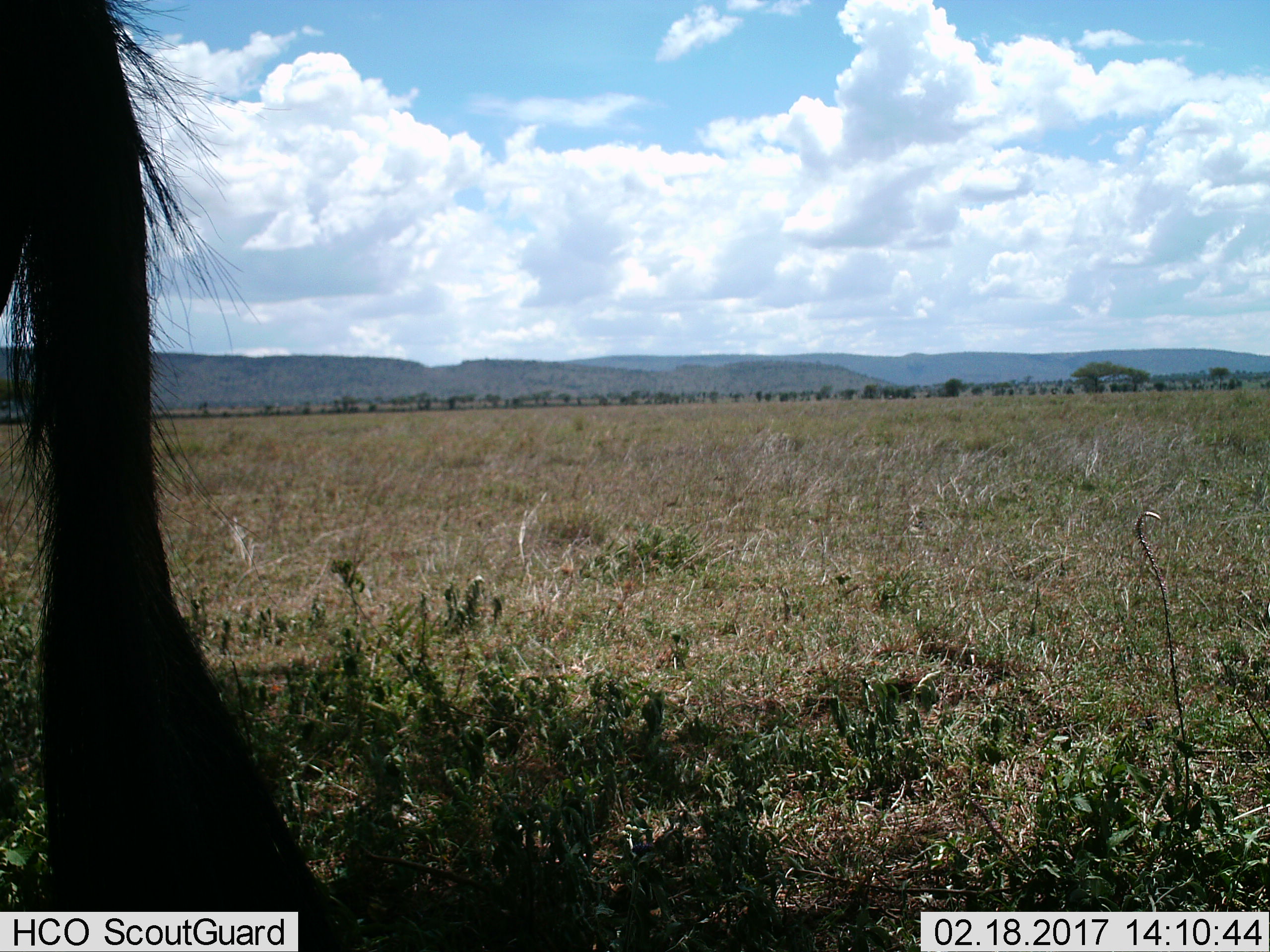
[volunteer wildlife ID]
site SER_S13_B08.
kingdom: Animalia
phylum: Chordata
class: Mammalia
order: Artiodactyla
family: Bovidae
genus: Connochaetes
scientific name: Connochaetes taurinus taurinus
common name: blue wildebeest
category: wildebeestblue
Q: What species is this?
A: Wildebeestblue (blue wildebeest) (Connochaetes taurinus taurinus).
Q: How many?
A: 1.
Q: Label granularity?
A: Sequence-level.